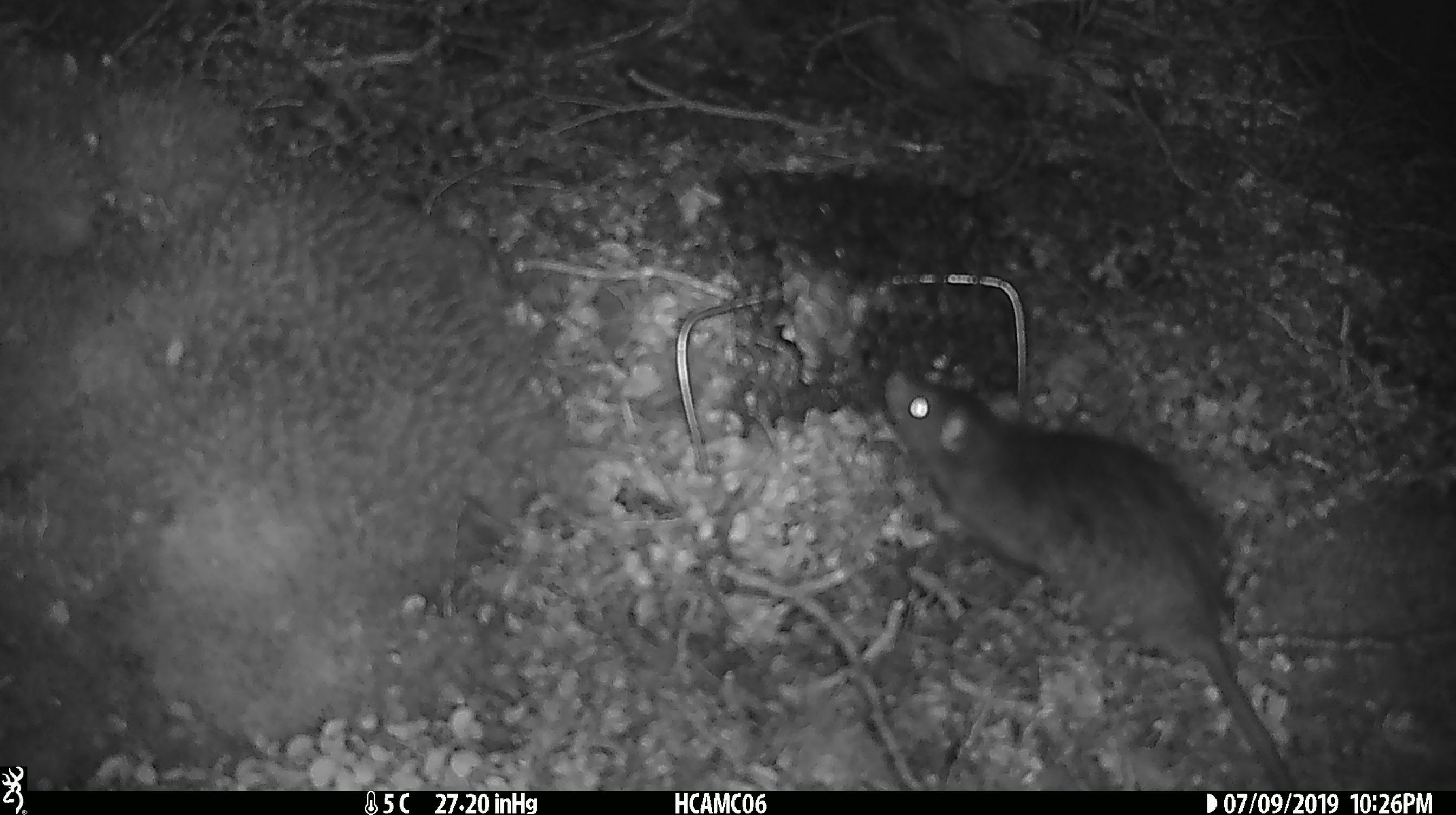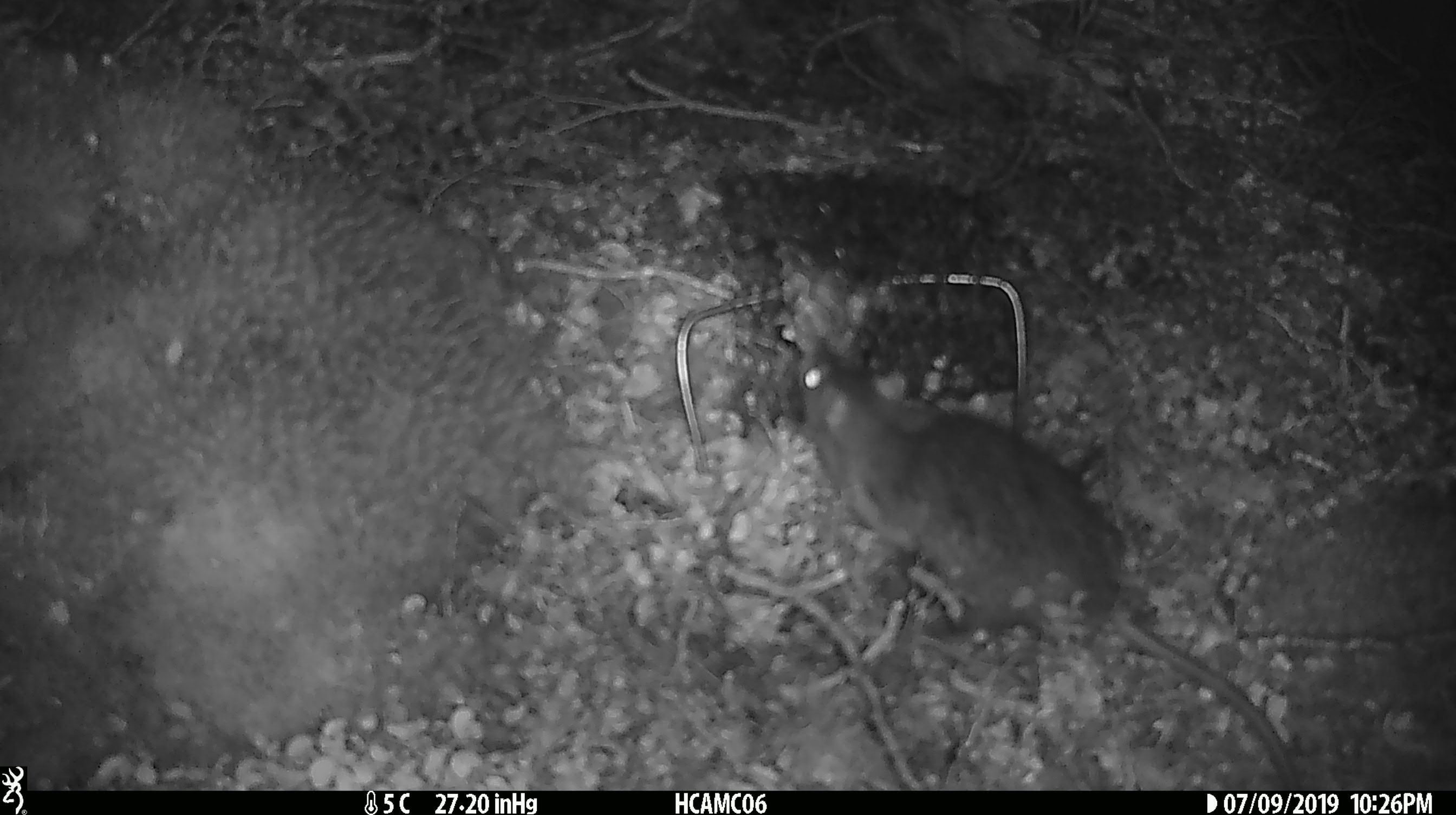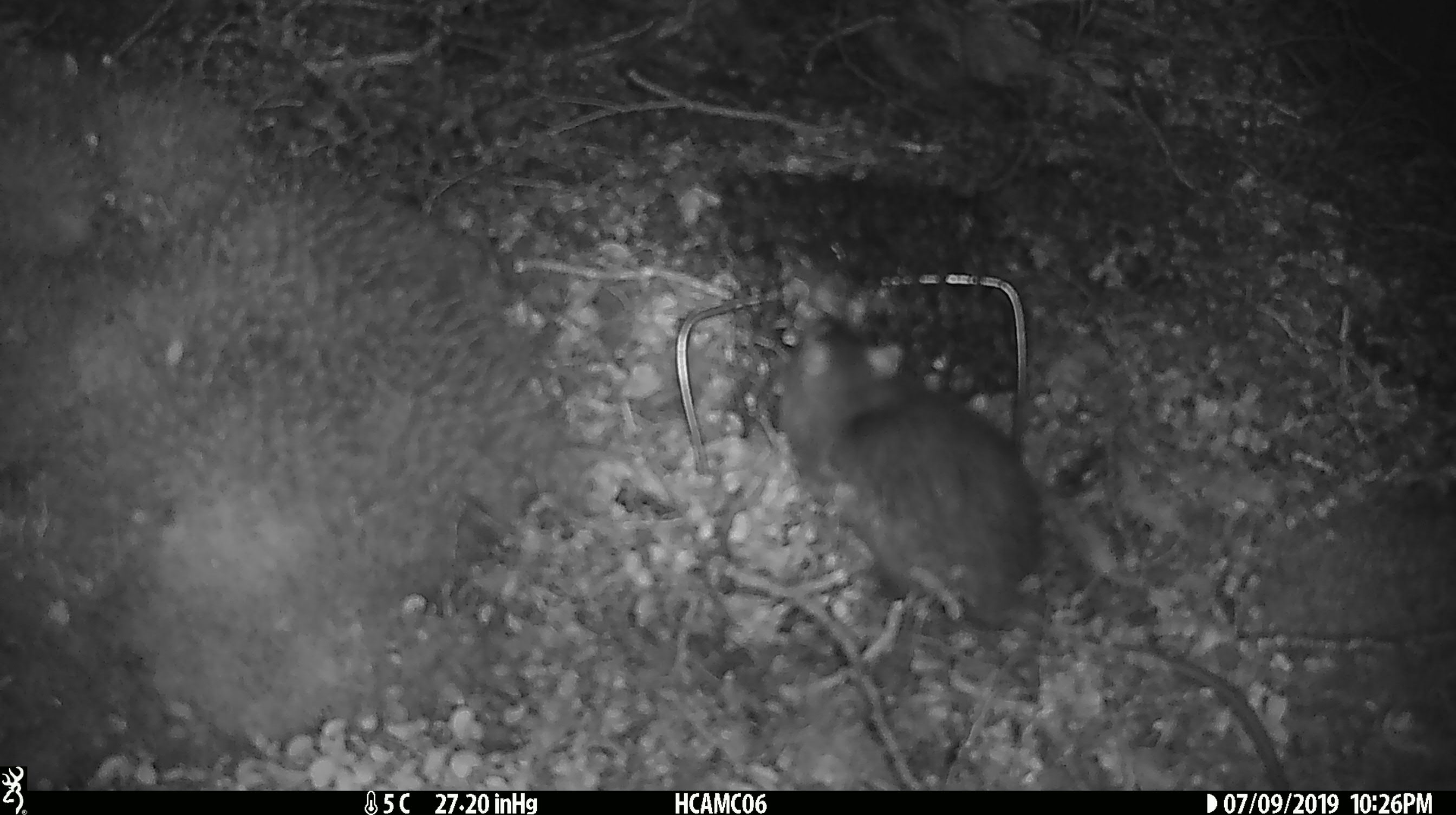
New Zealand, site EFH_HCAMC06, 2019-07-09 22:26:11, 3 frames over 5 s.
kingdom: Animalia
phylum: Chordata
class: Mammalia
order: Rodentia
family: Muridae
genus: Rattus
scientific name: Rattus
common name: rat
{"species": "rat (Rattus)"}